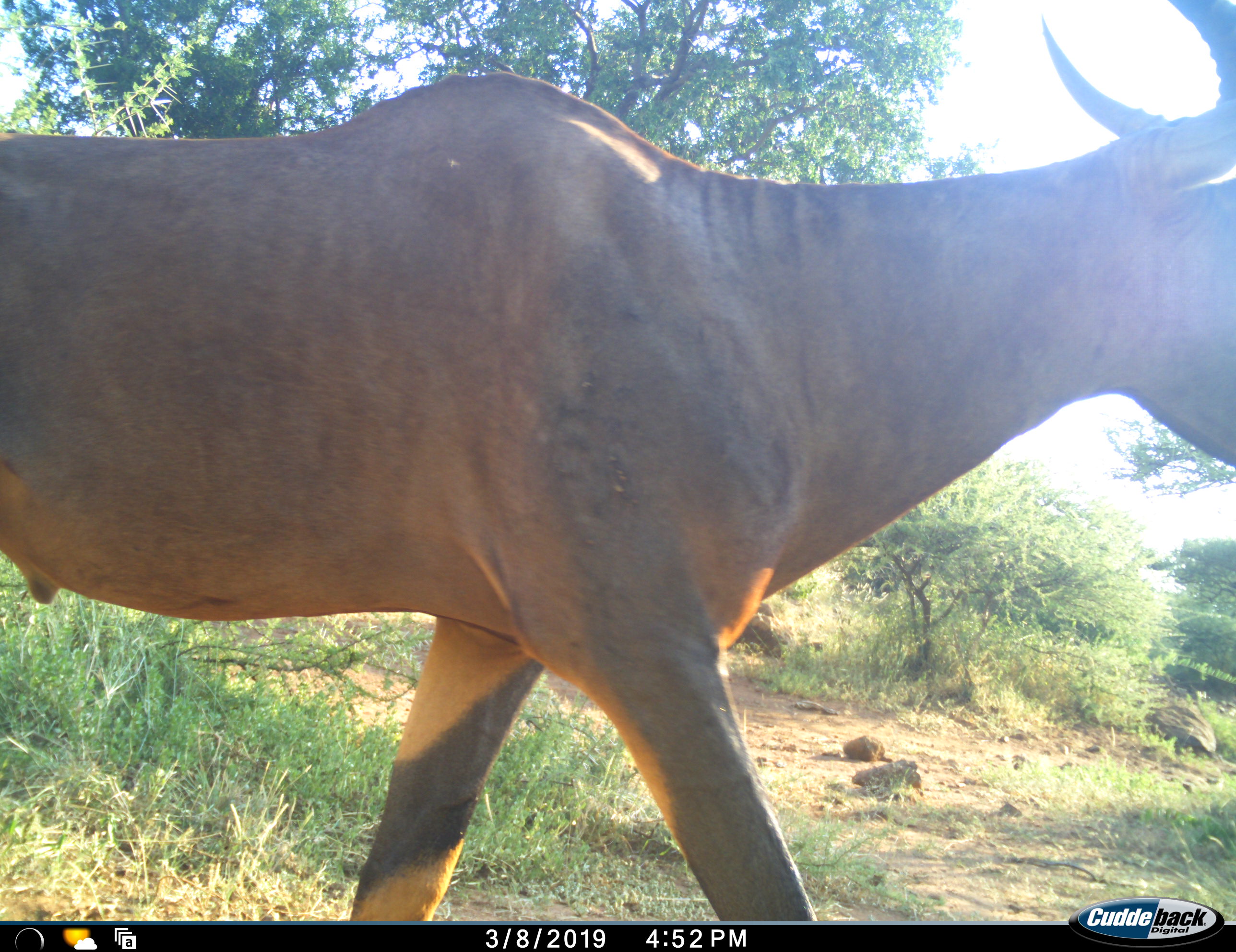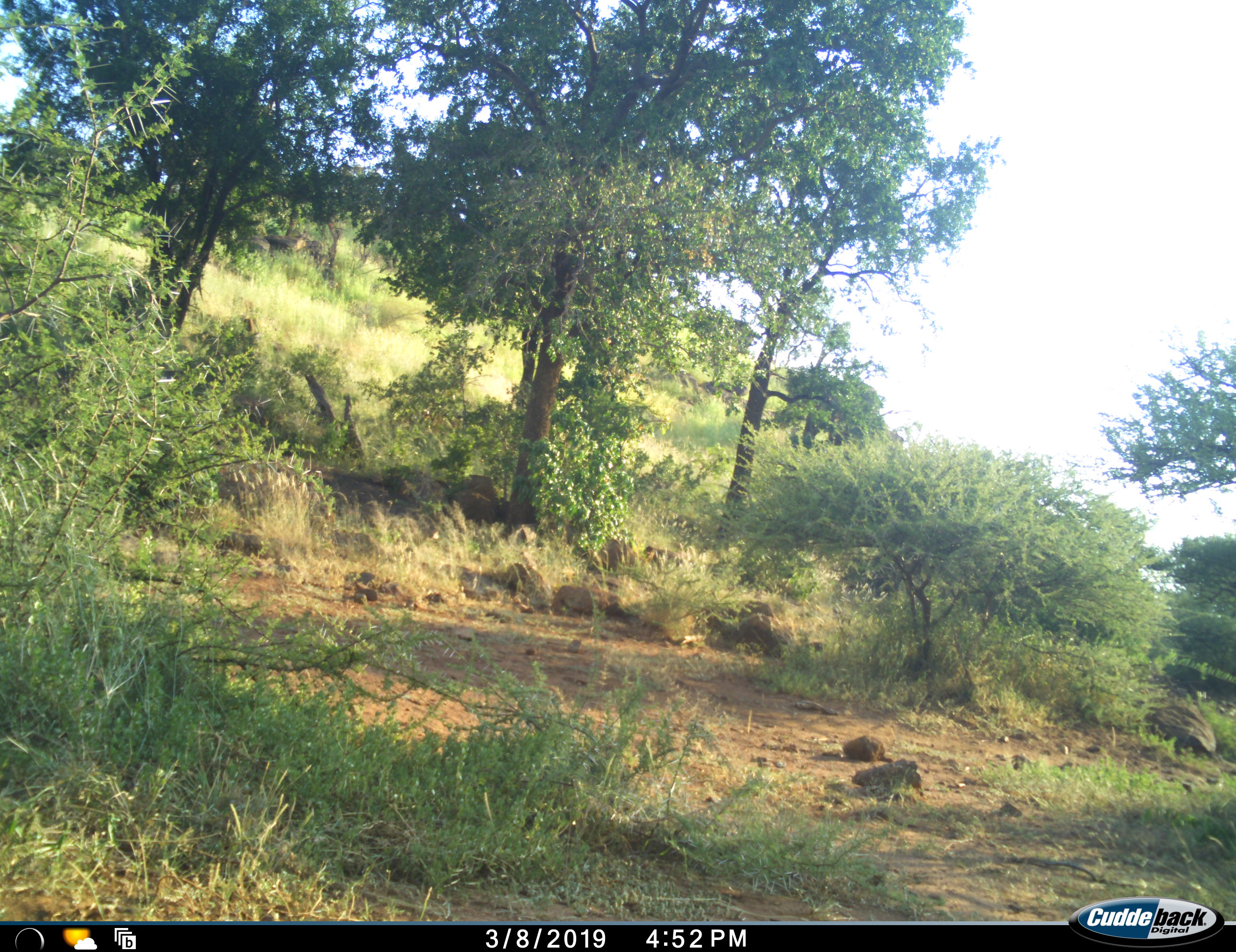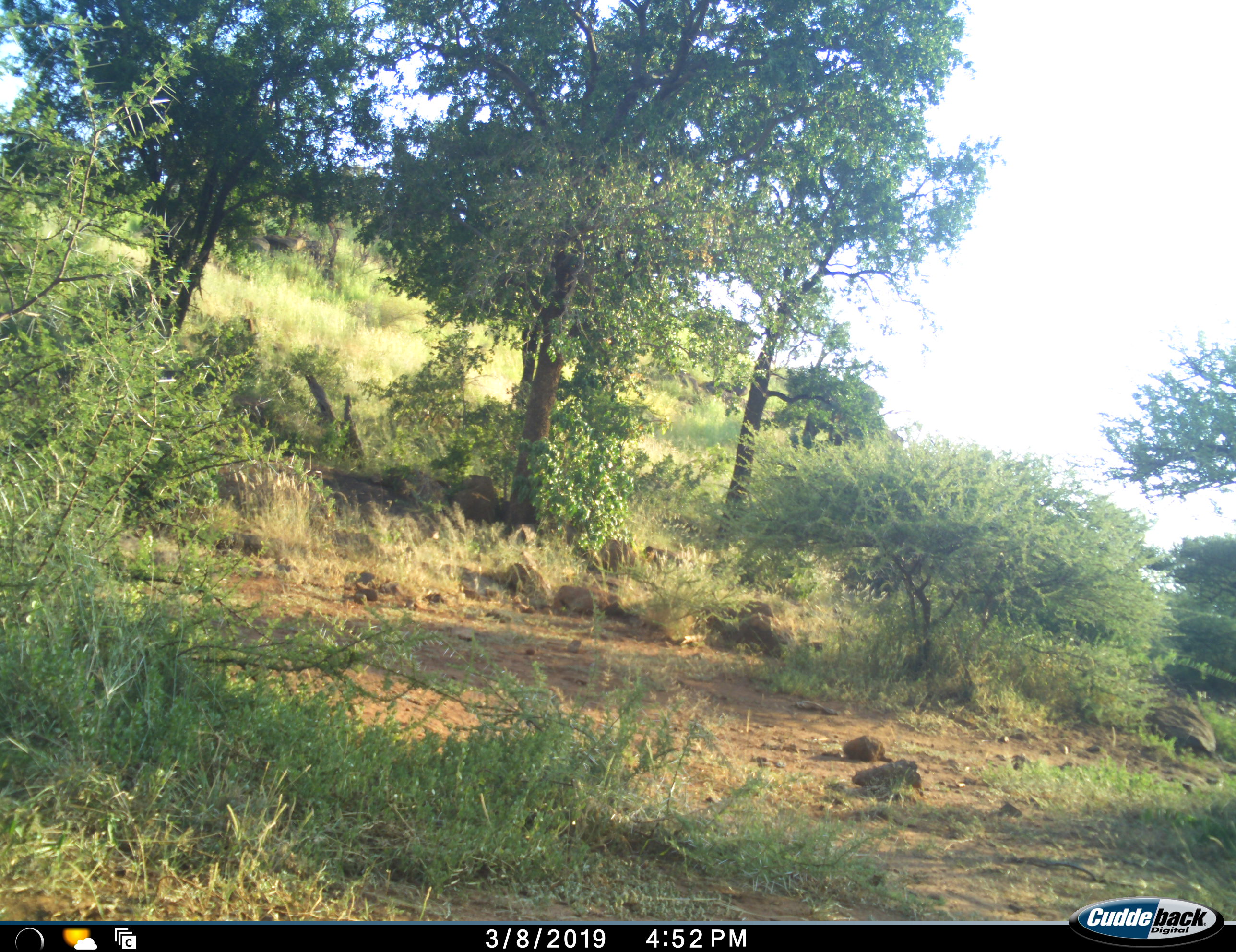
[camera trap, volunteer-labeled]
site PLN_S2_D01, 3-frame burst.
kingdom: Animalia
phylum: Chordata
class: Mammalia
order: Artiodactyla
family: Bovidae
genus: Damaliscus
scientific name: Damaliscus lunatus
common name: tsessebe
Tsessebe (Damaliscus lunatus), count 1. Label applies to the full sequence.